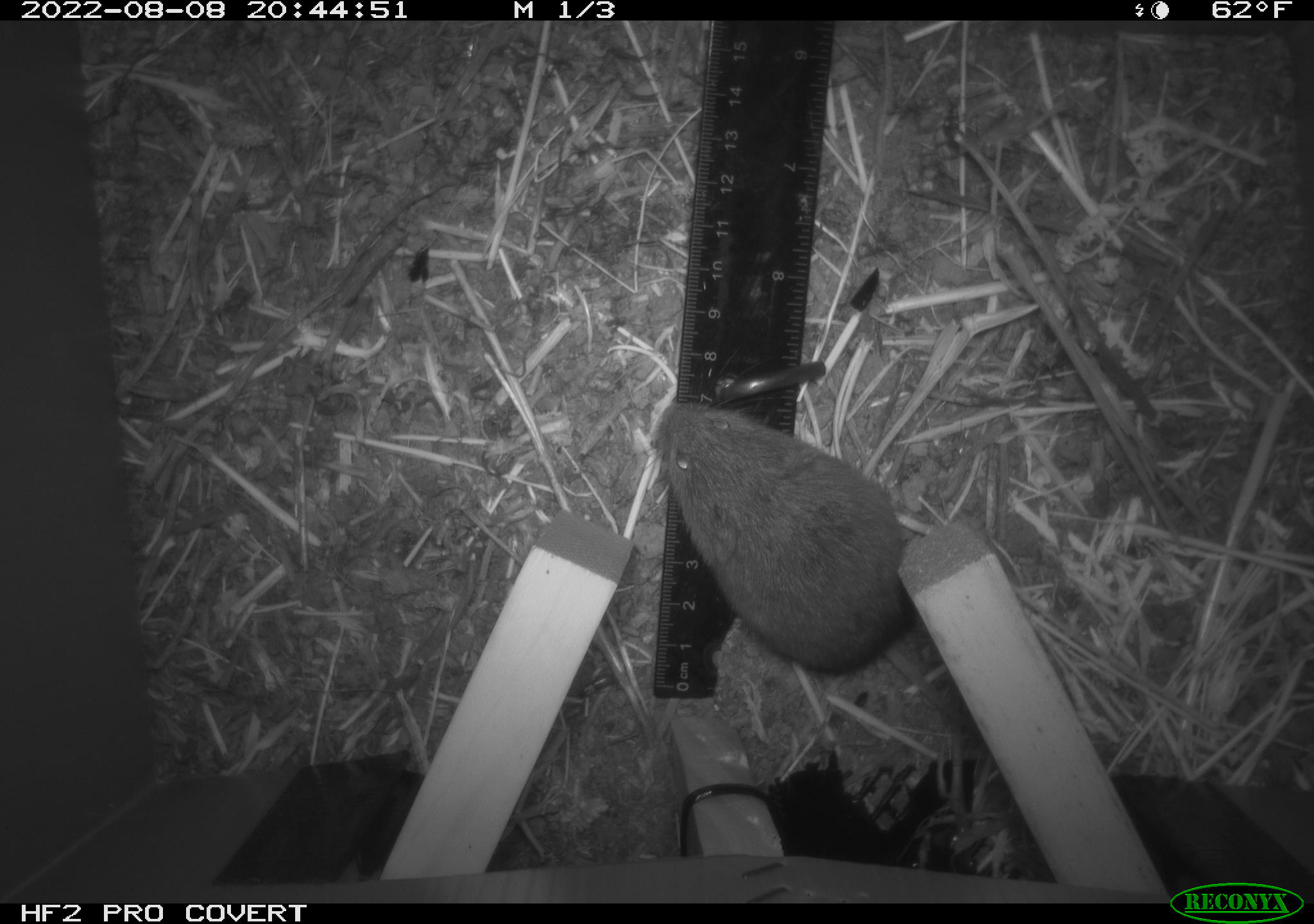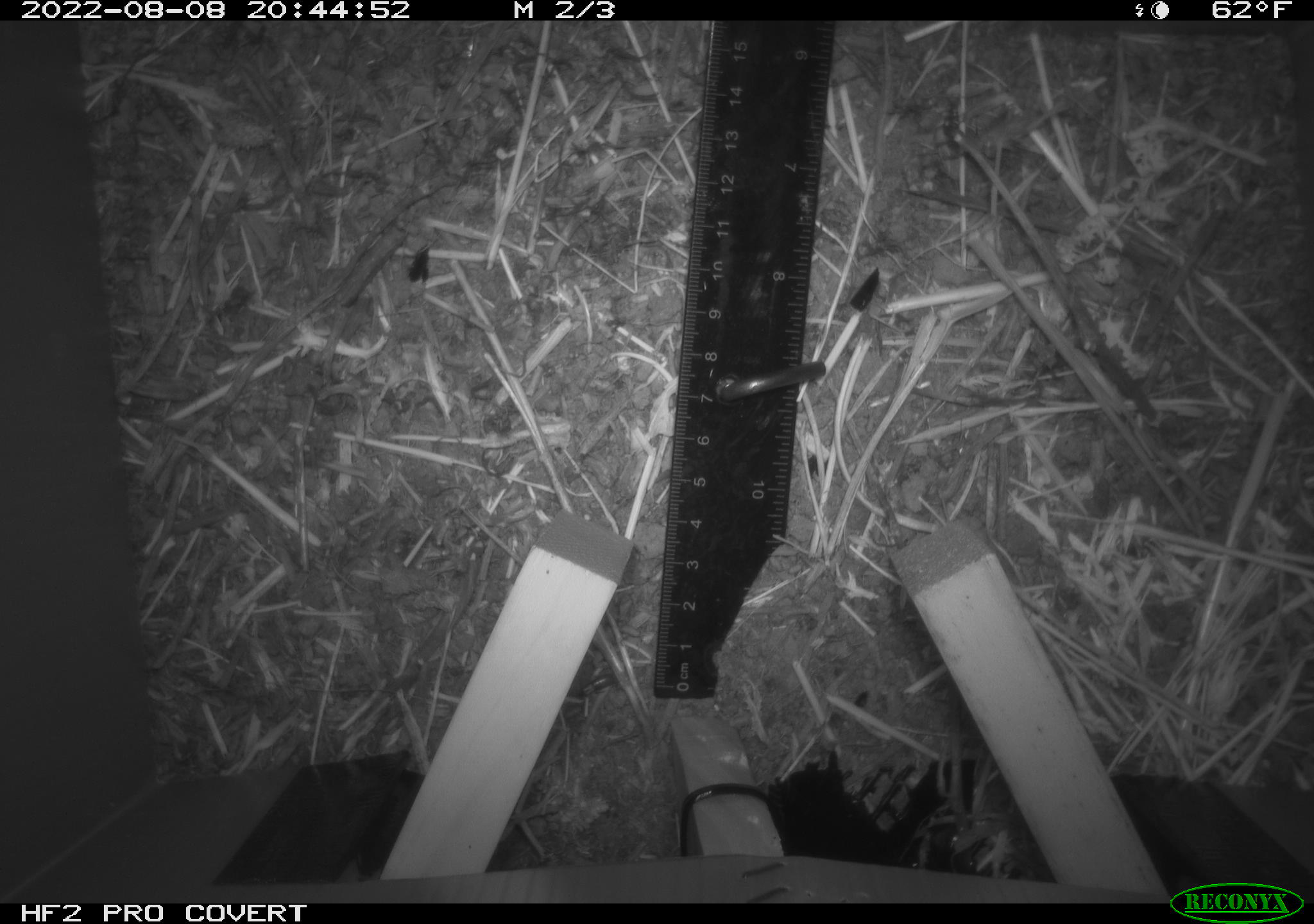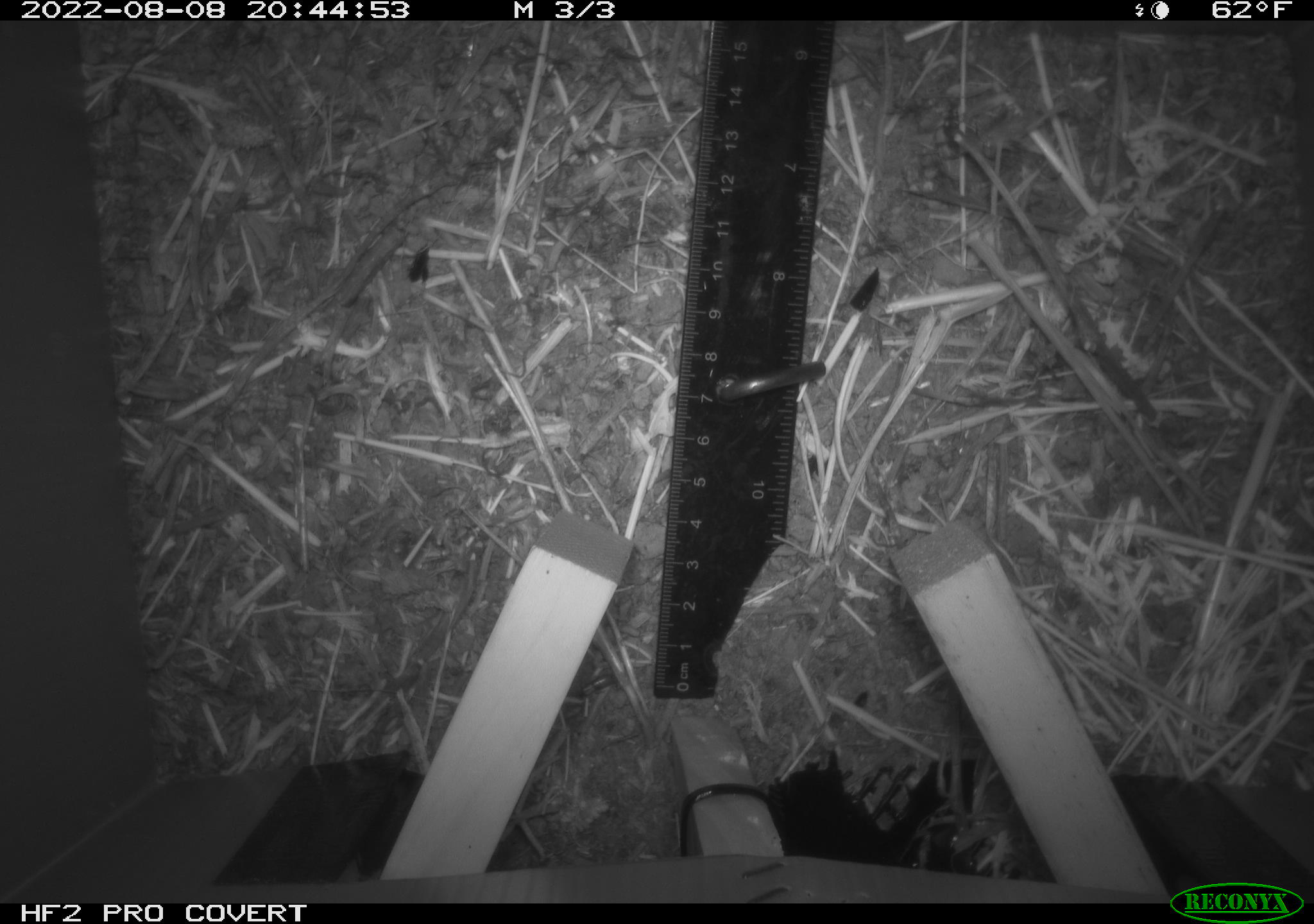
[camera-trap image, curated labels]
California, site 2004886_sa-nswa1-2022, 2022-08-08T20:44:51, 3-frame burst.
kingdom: Animalia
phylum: Chordata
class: Mammalia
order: Rodentia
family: Cricetidae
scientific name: Cricetidae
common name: hamsters, voles, lemmings, and allies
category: cricetidae family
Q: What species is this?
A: Cricetidae family (hamsters, voles, lemmings, and allies) (Cricetidae).